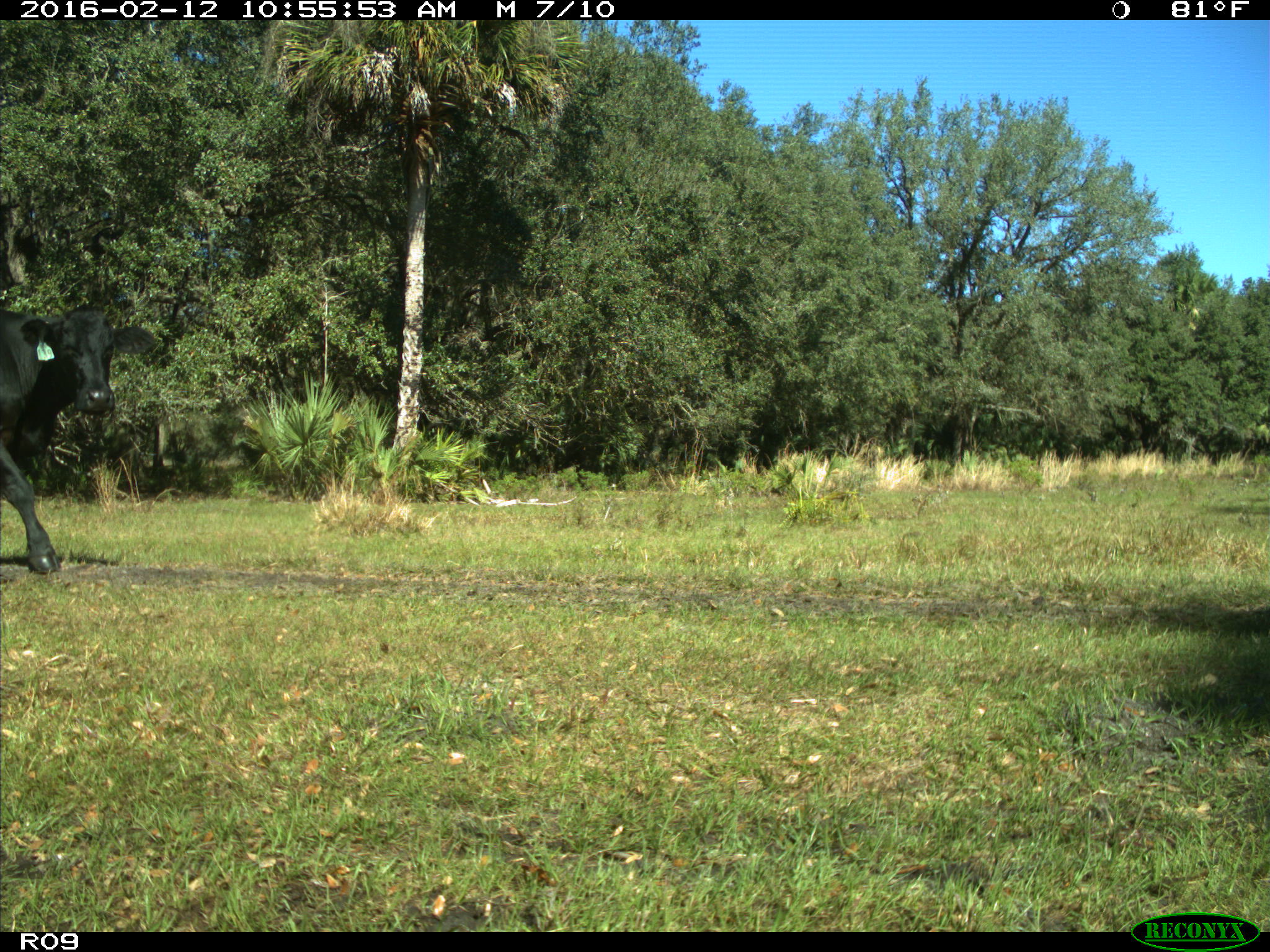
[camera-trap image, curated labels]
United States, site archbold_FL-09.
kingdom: Animalia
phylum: Chordata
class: Mammalia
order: Artiodactyla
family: Bovidae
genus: Bos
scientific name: Bos taurus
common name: domestic cow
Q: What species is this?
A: Bos taurus (domestic cow).